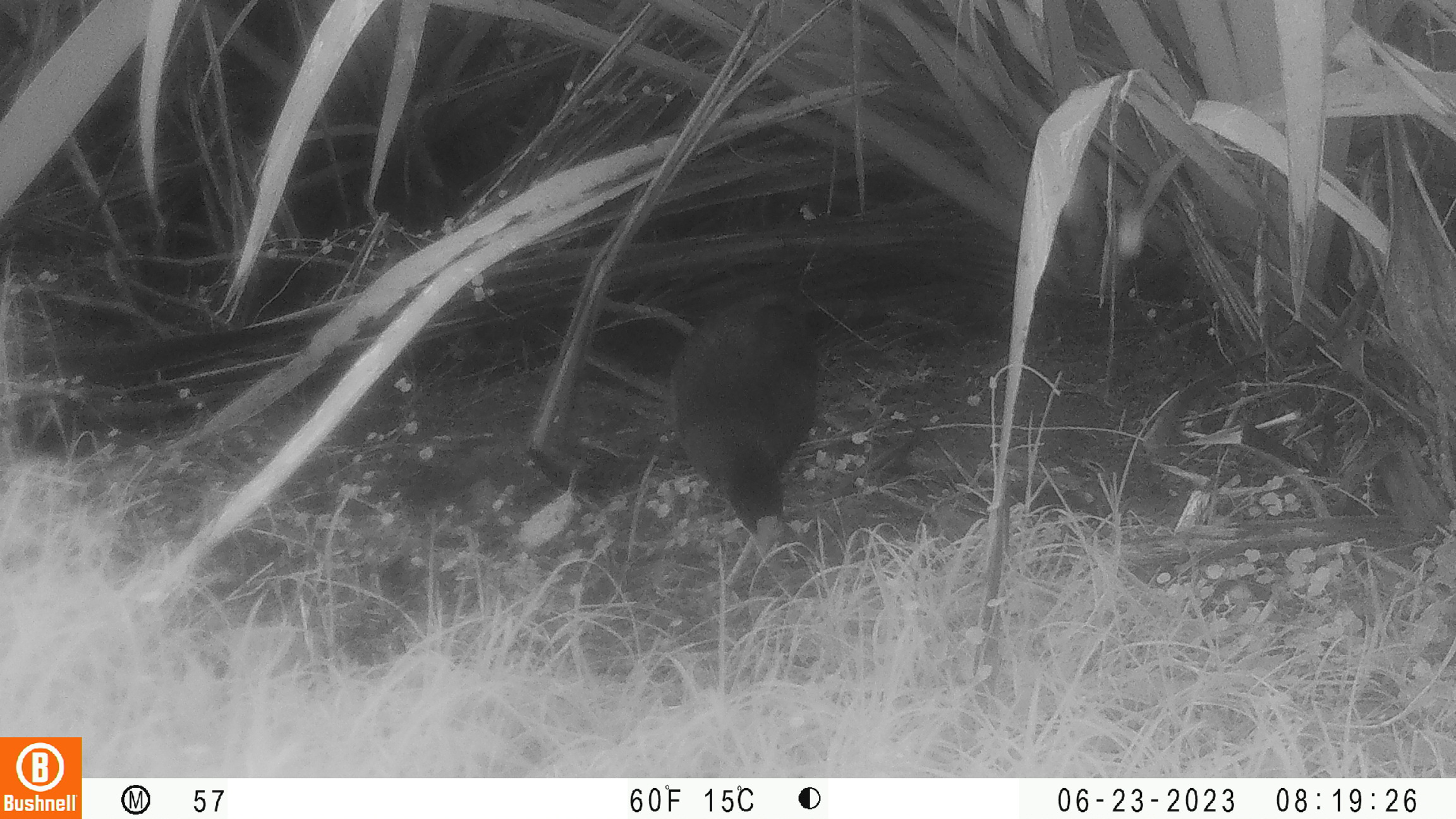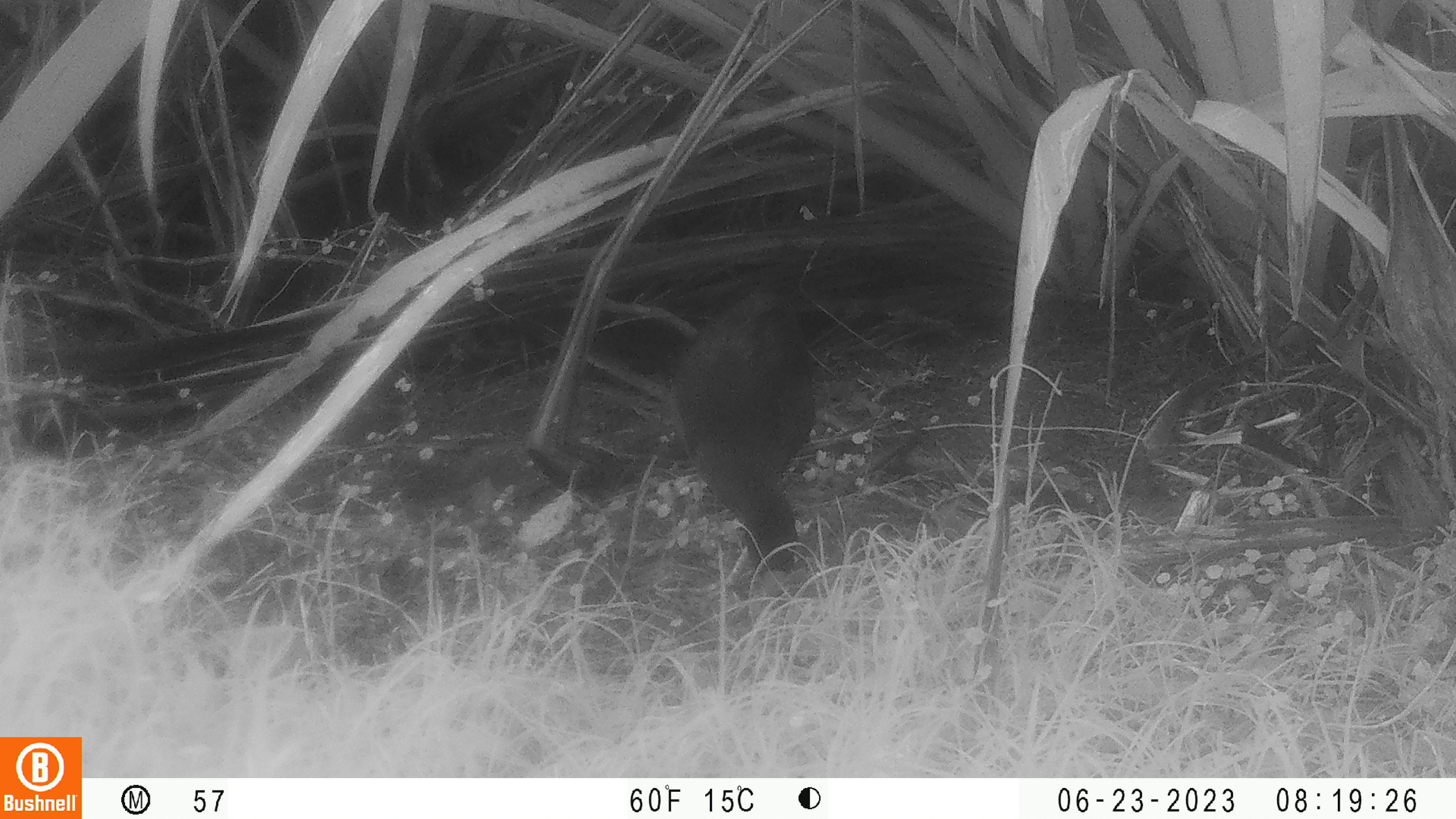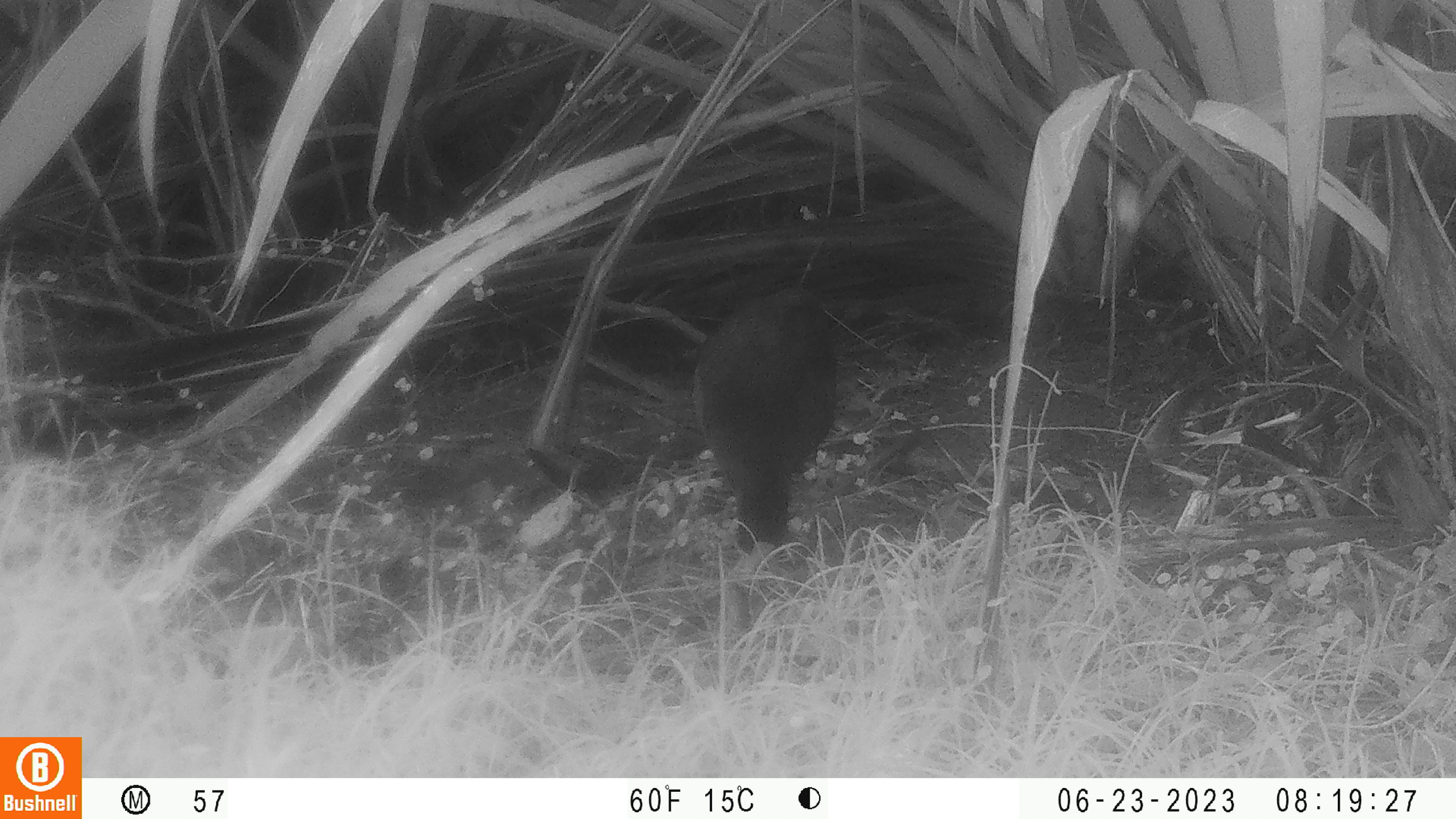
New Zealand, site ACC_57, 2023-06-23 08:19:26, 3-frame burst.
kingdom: Animalia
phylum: Chordata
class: Aves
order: Gruiformes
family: Rallidae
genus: Porphyrio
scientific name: Porphyrio melanotus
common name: australasian swamphen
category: pukeko